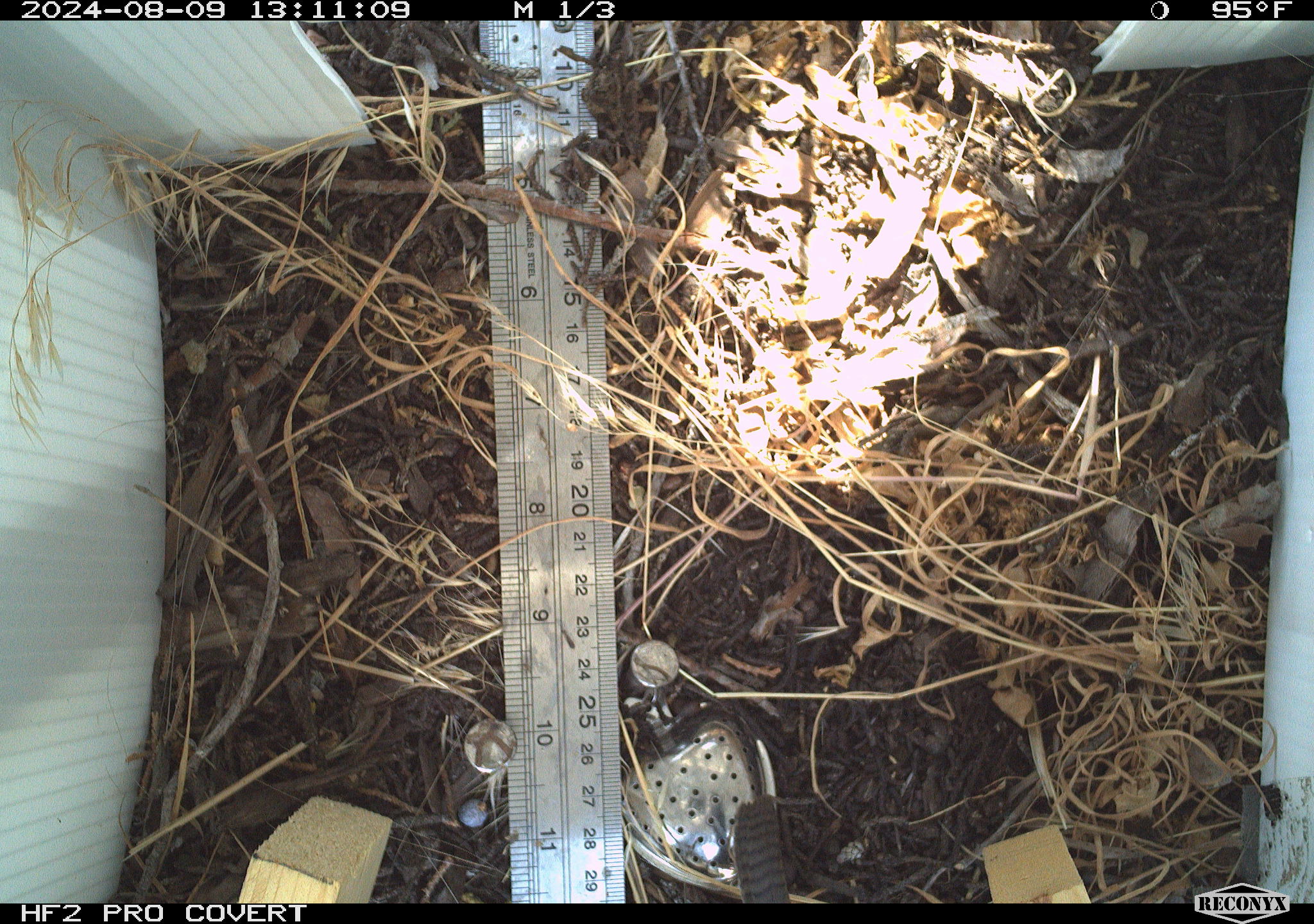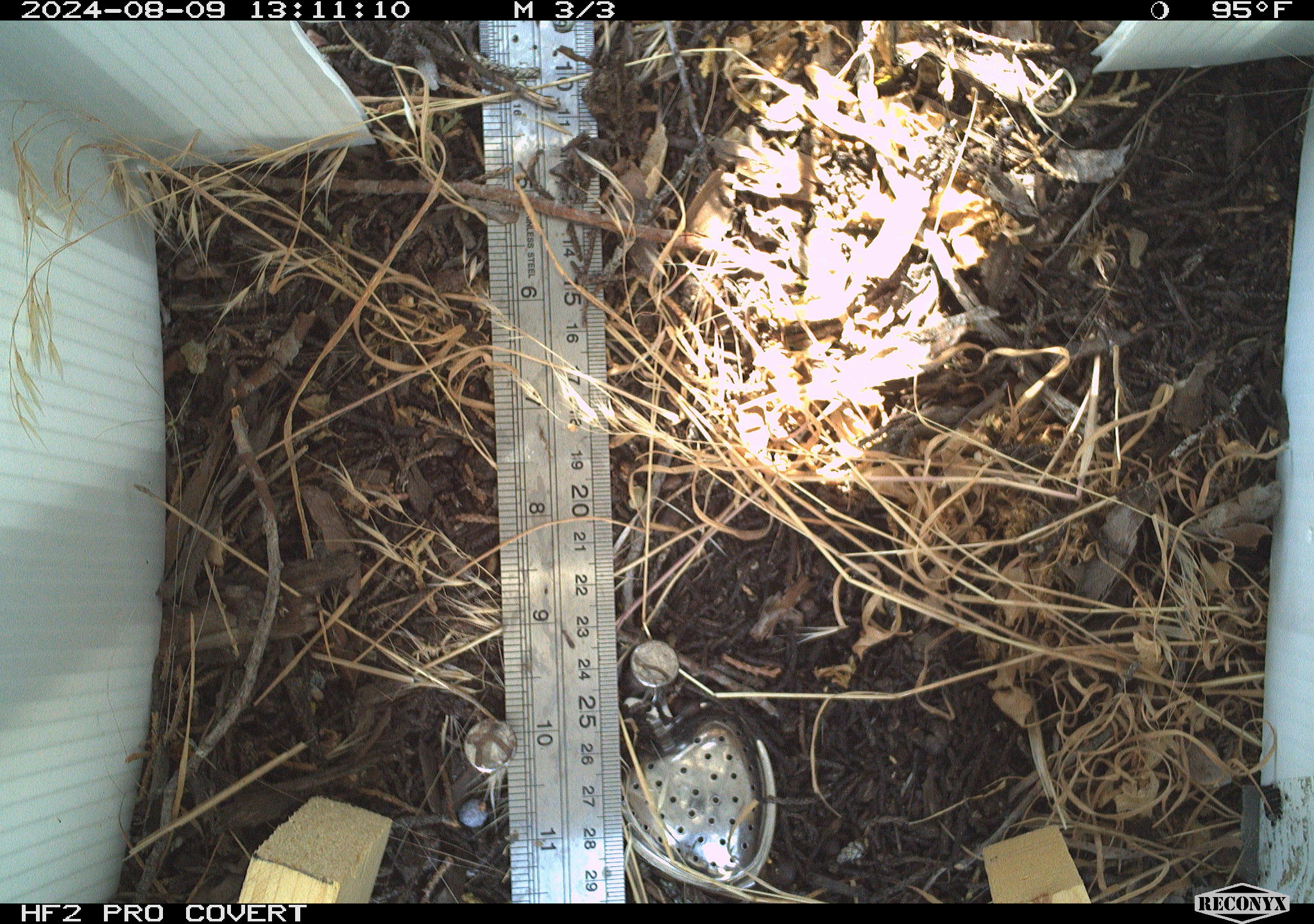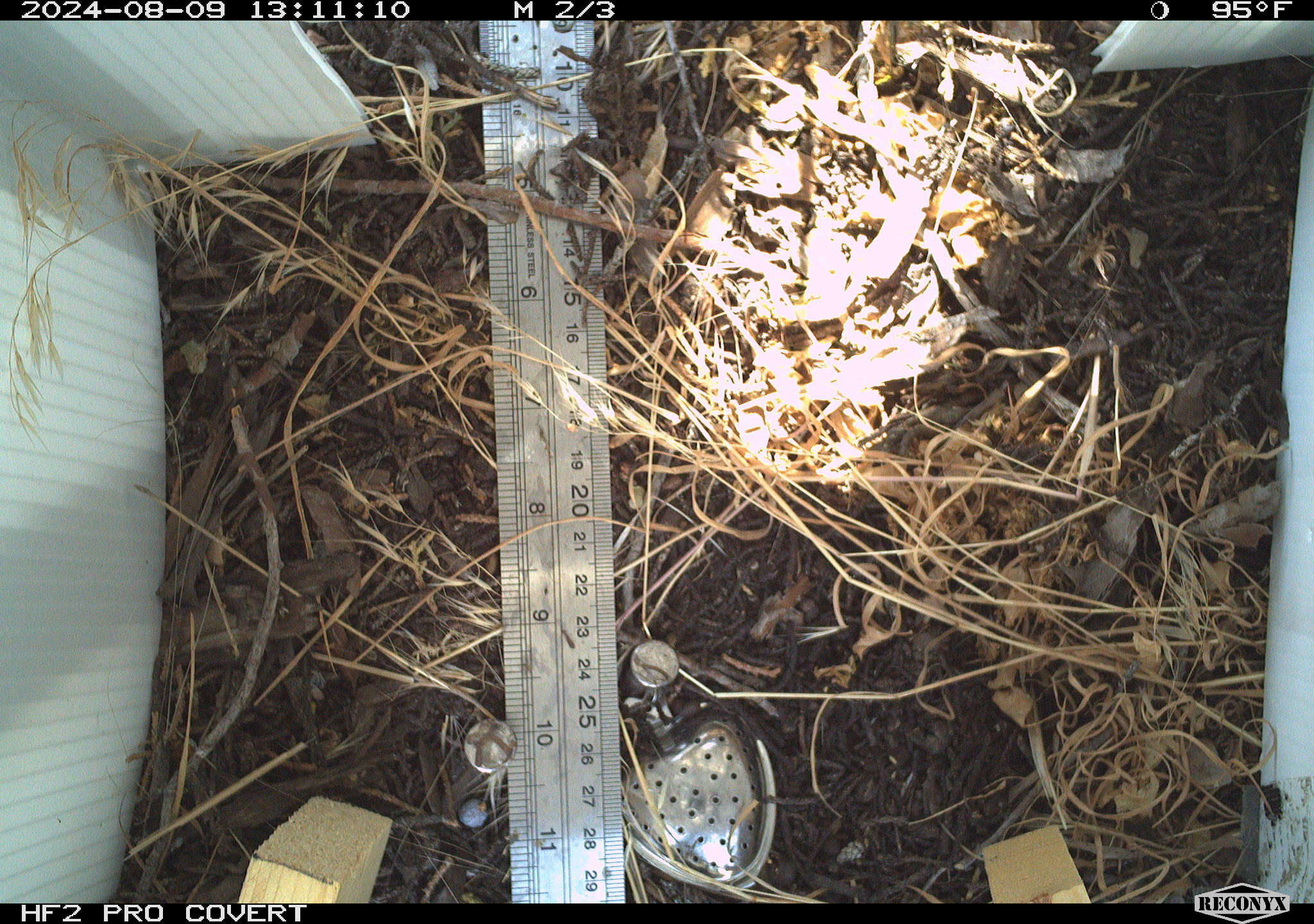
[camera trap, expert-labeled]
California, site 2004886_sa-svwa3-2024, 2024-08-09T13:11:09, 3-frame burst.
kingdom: Animalia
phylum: Chordata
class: Aves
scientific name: Aves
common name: bird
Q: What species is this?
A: Bird (Aves).